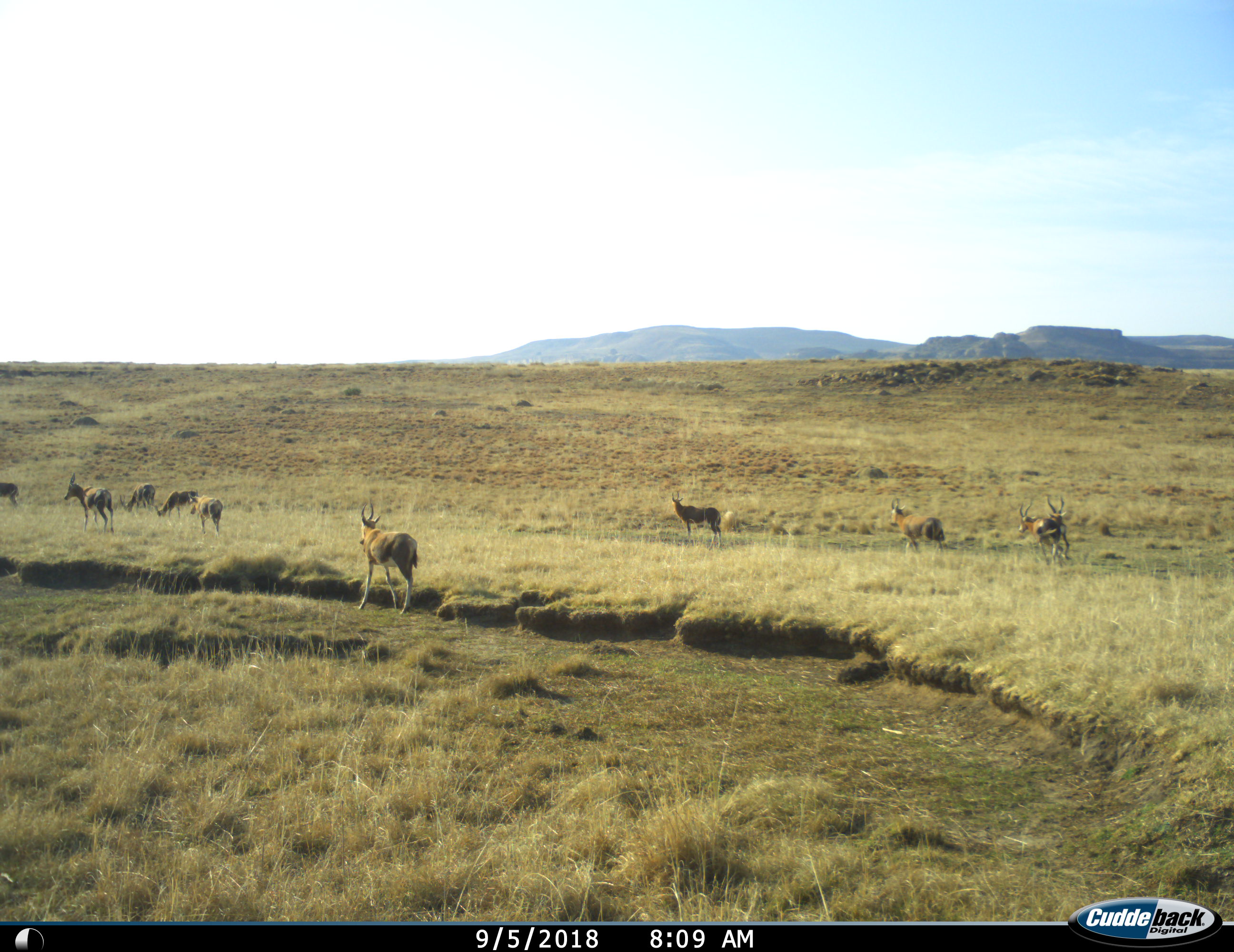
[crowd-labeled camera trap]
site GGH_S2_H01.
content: unidentified animal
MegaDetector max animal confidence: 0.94